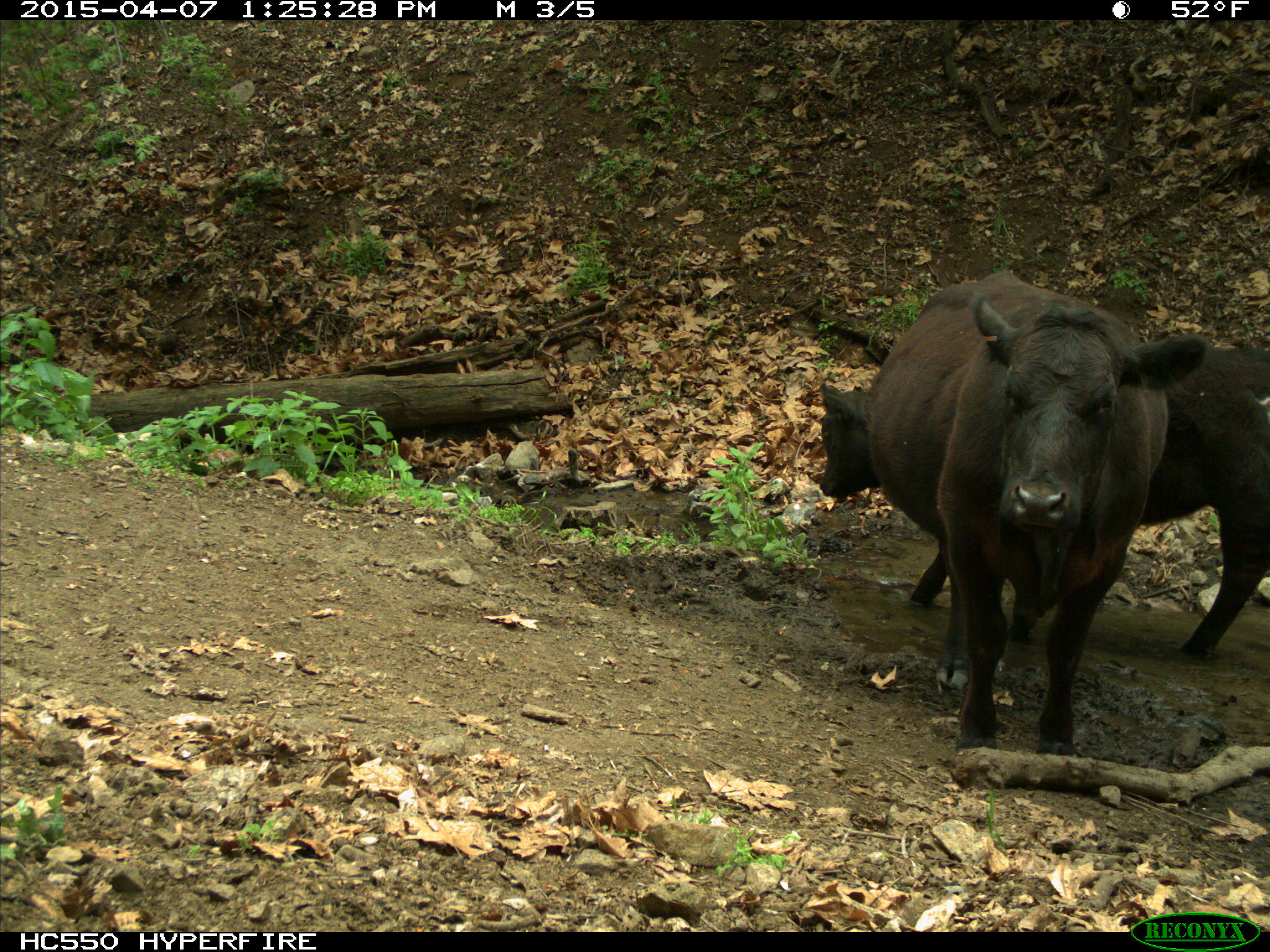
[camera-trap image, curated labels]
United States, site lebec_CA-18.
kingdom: Animalia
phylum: Chordata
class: Mammalia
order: Artiodactyla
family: Bovidae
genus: Bos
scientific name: Bos taurus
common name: domestic cow